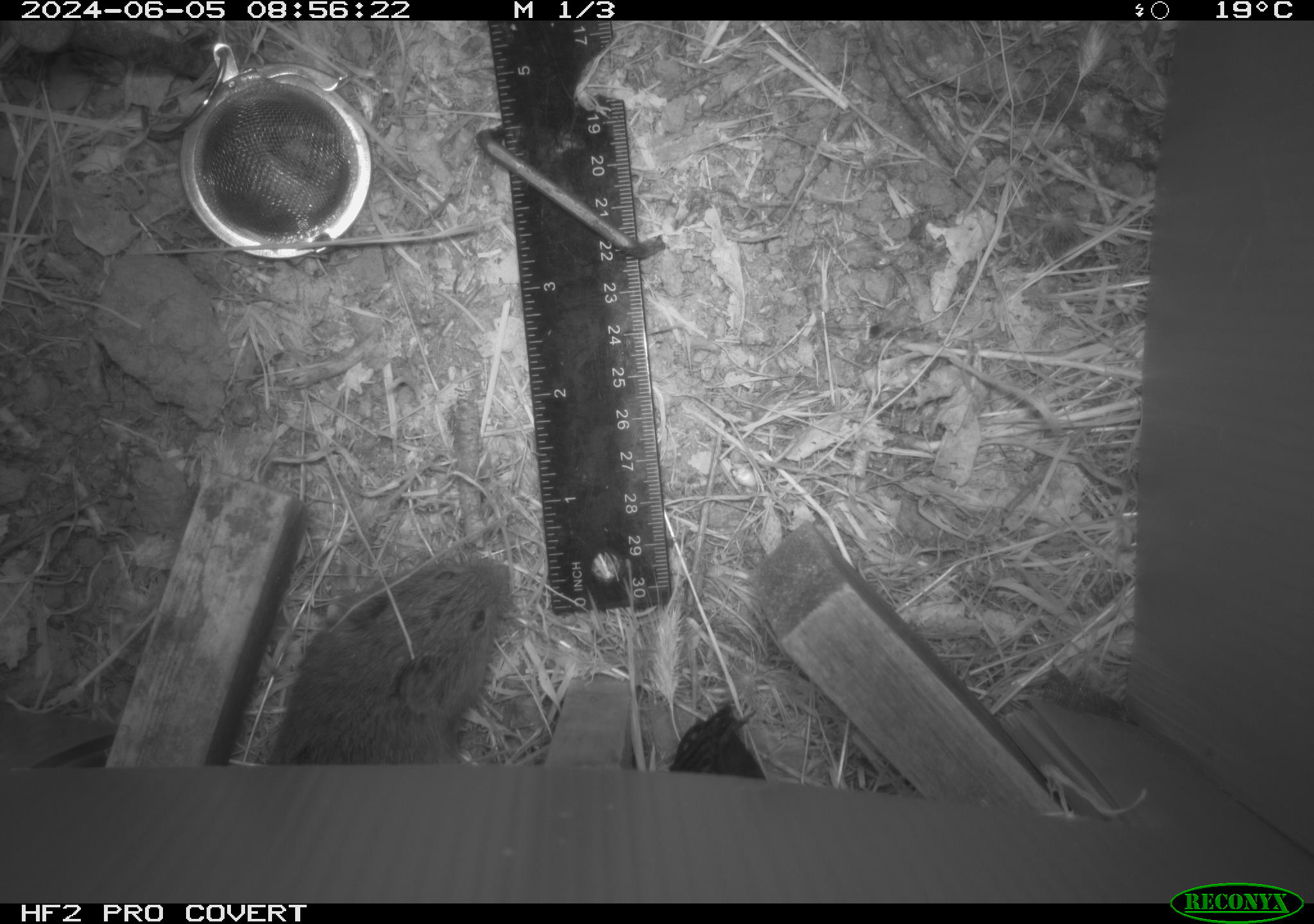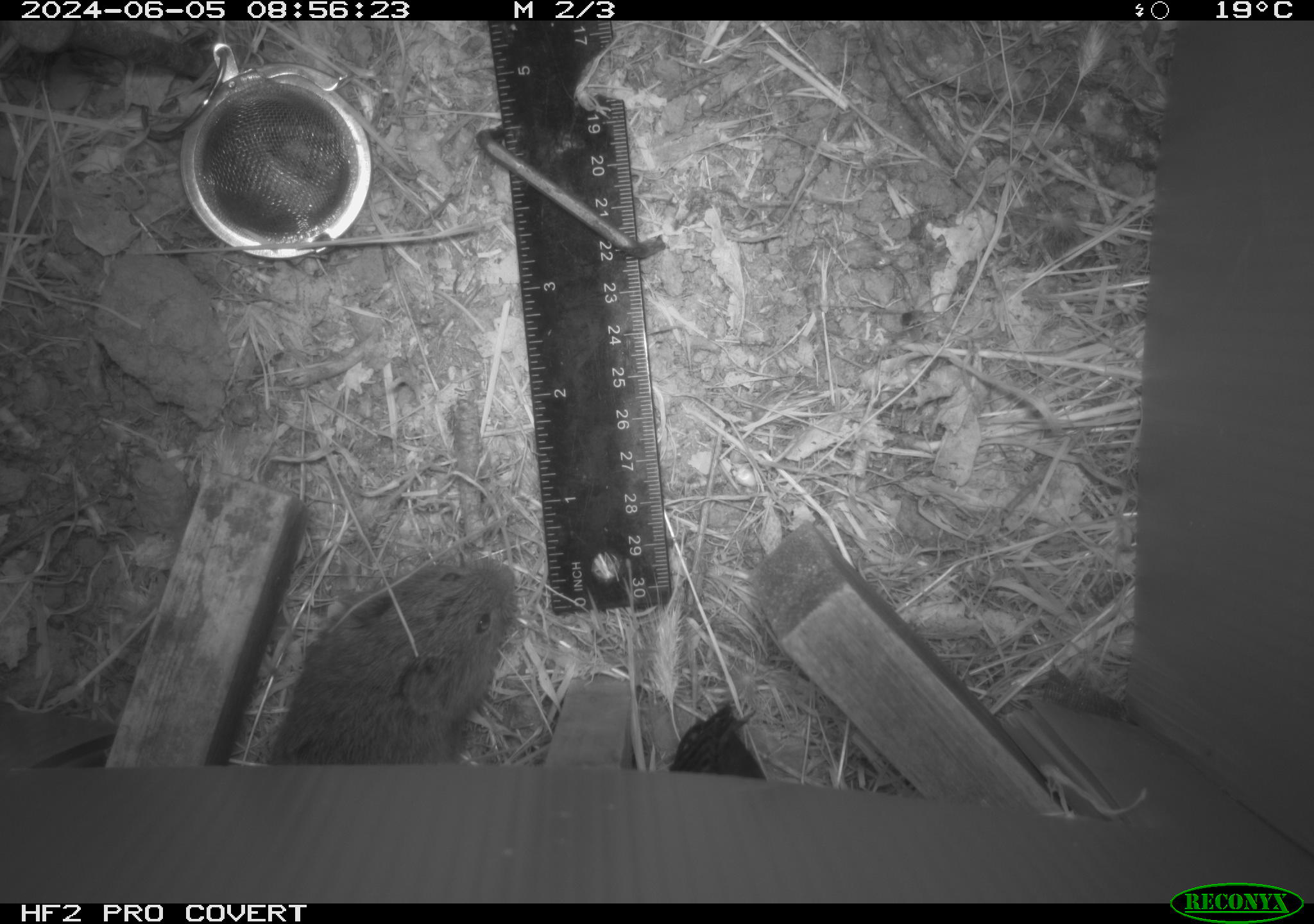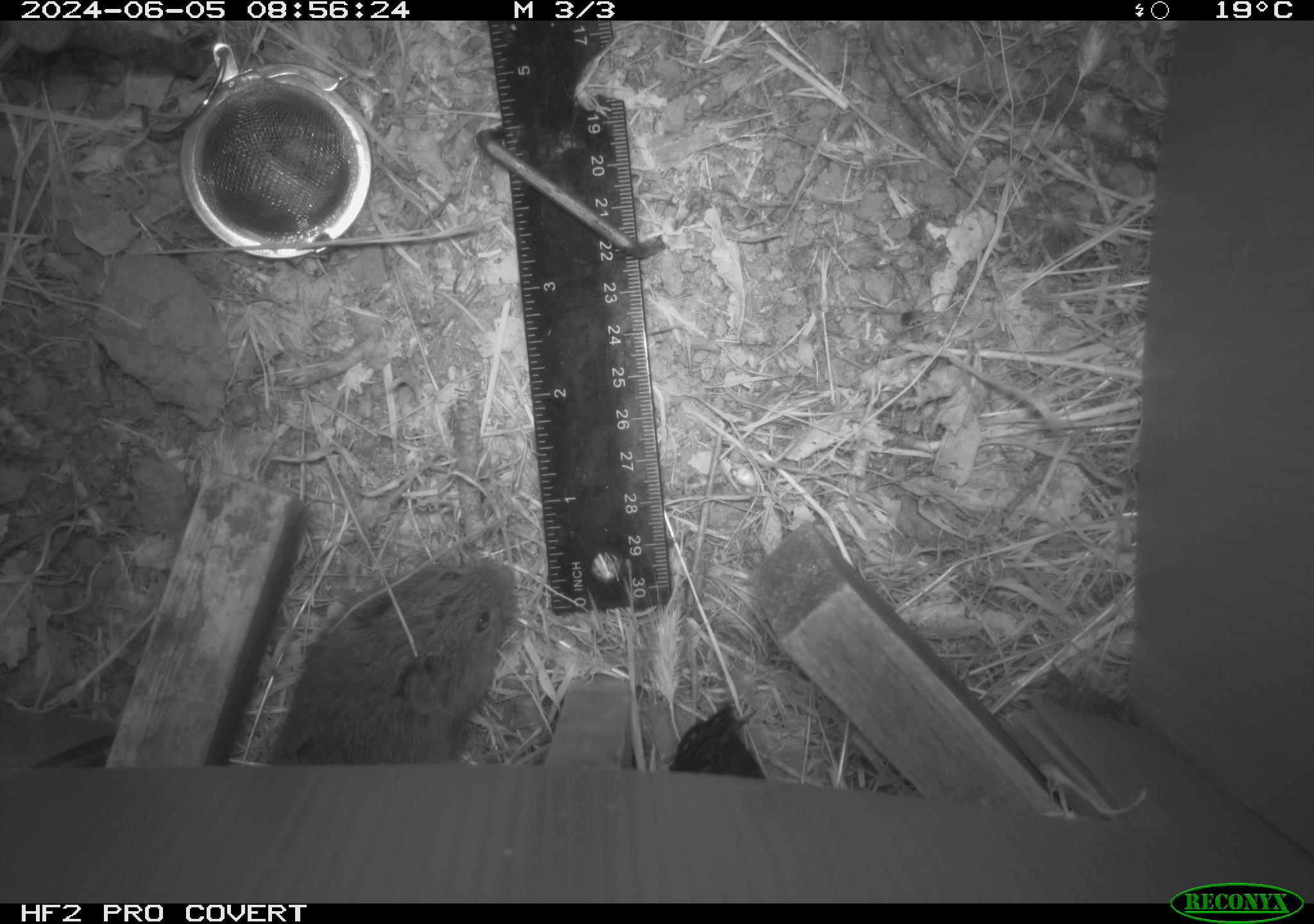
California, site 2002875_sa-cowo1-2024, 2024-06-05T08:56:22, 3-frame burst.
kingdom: Animalia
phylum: Chordata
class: Mammalia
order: Rodentia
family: Cricetidae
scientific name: Arvicolinae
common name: voles, lemmings, and muskrats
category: arvicolinae subfamily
Arvicolinae subfamily (voles, lemmings, and muskrats) (Arvicolinae).